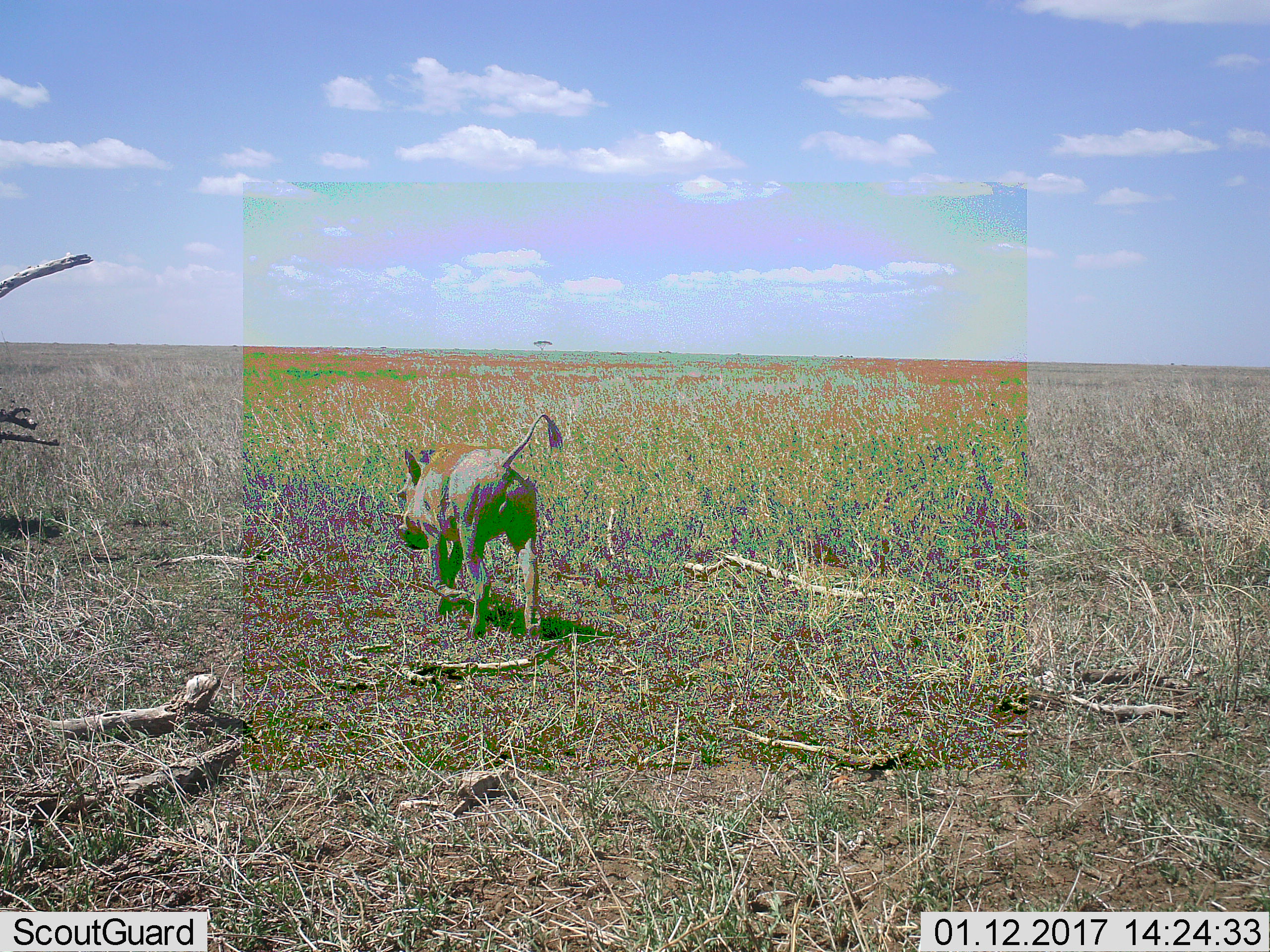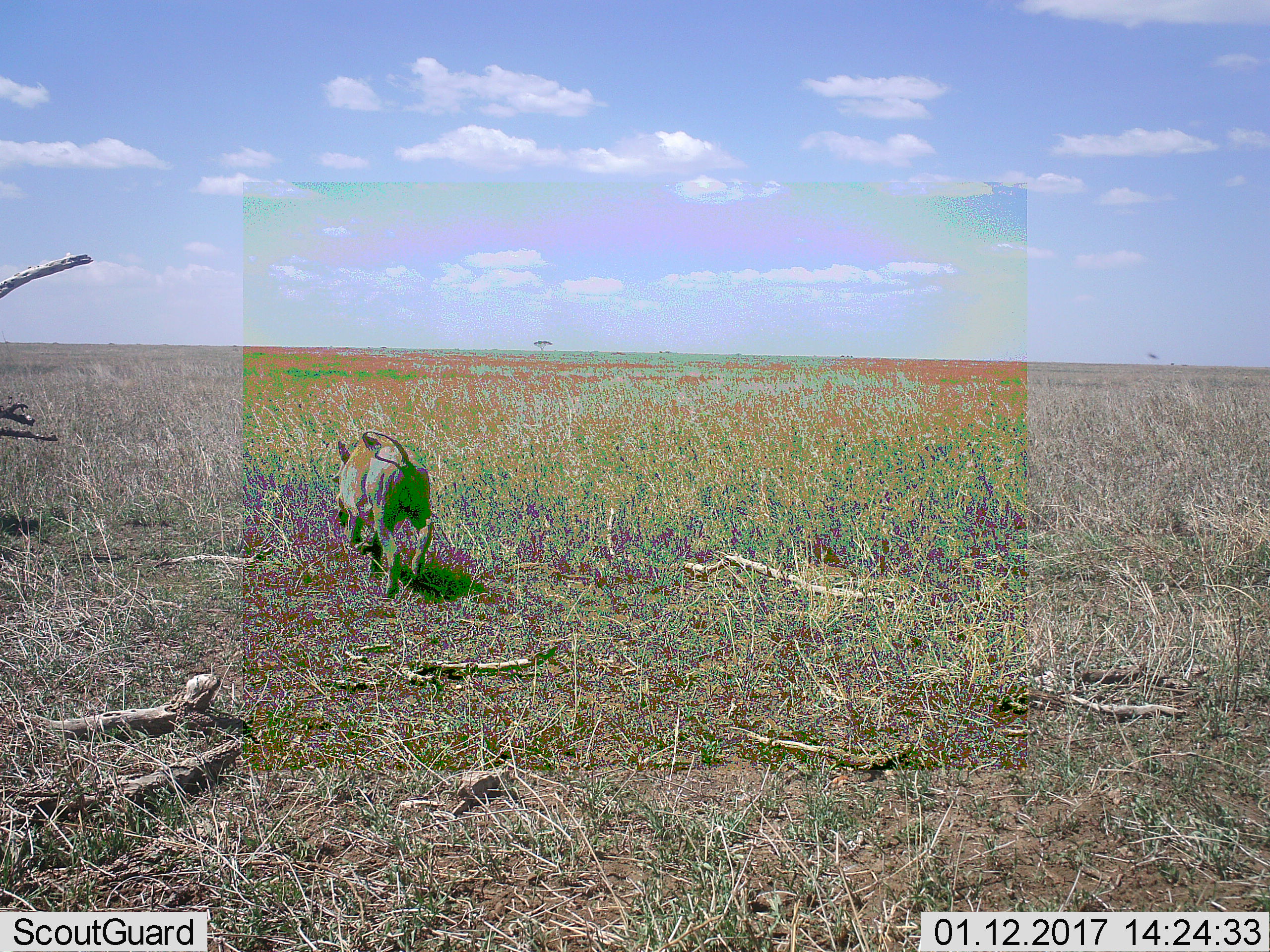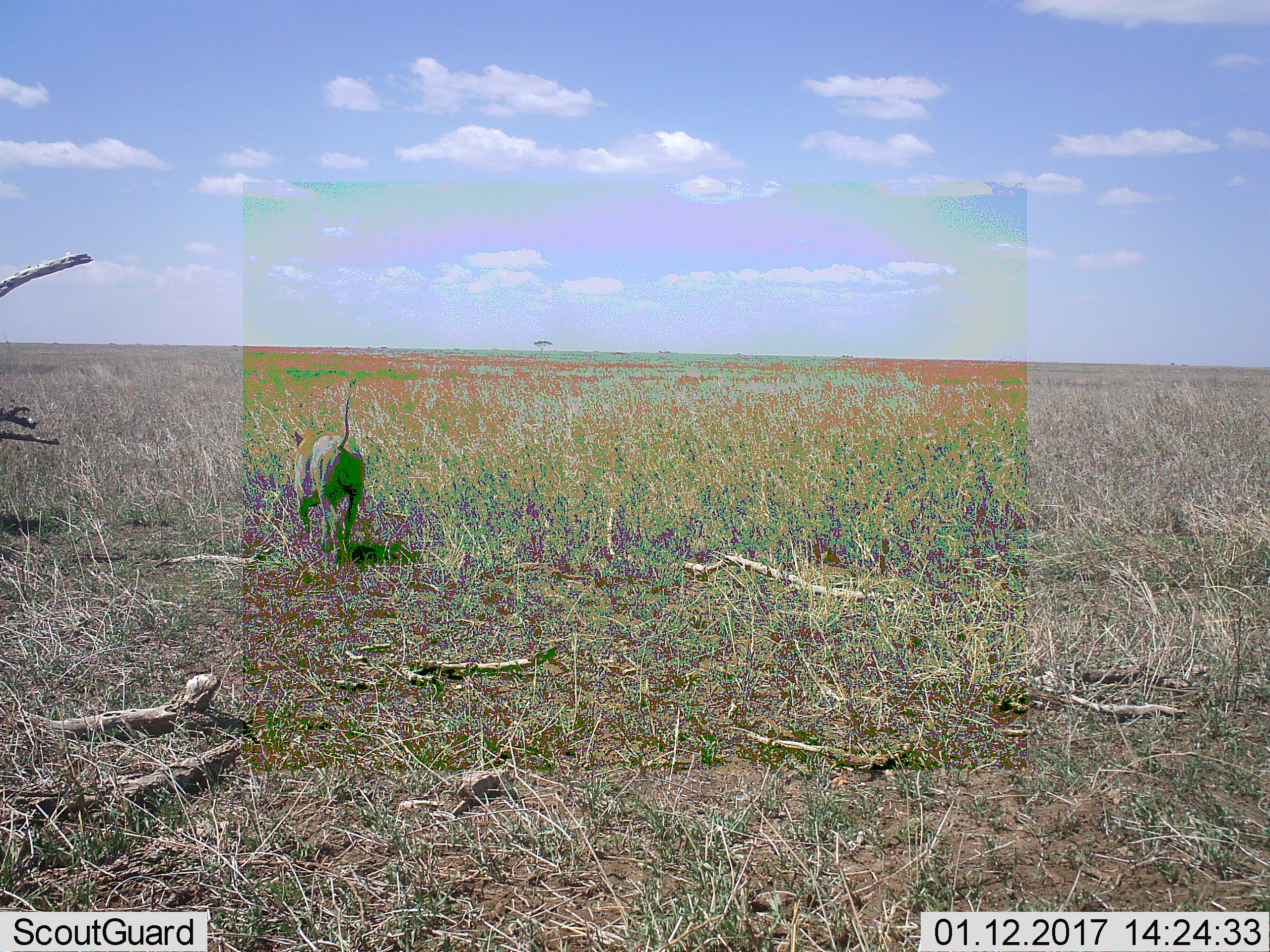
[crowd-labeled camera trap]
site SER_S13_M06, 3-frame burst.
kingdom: Animalia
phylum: Chordata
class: Mammalia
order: Artiodactyla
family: Suidae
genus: Phacochoerus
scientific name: Phacochoerus africanus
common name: warthog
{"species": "warthog (Phacochoerus africanus)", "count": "1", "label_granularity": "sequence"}